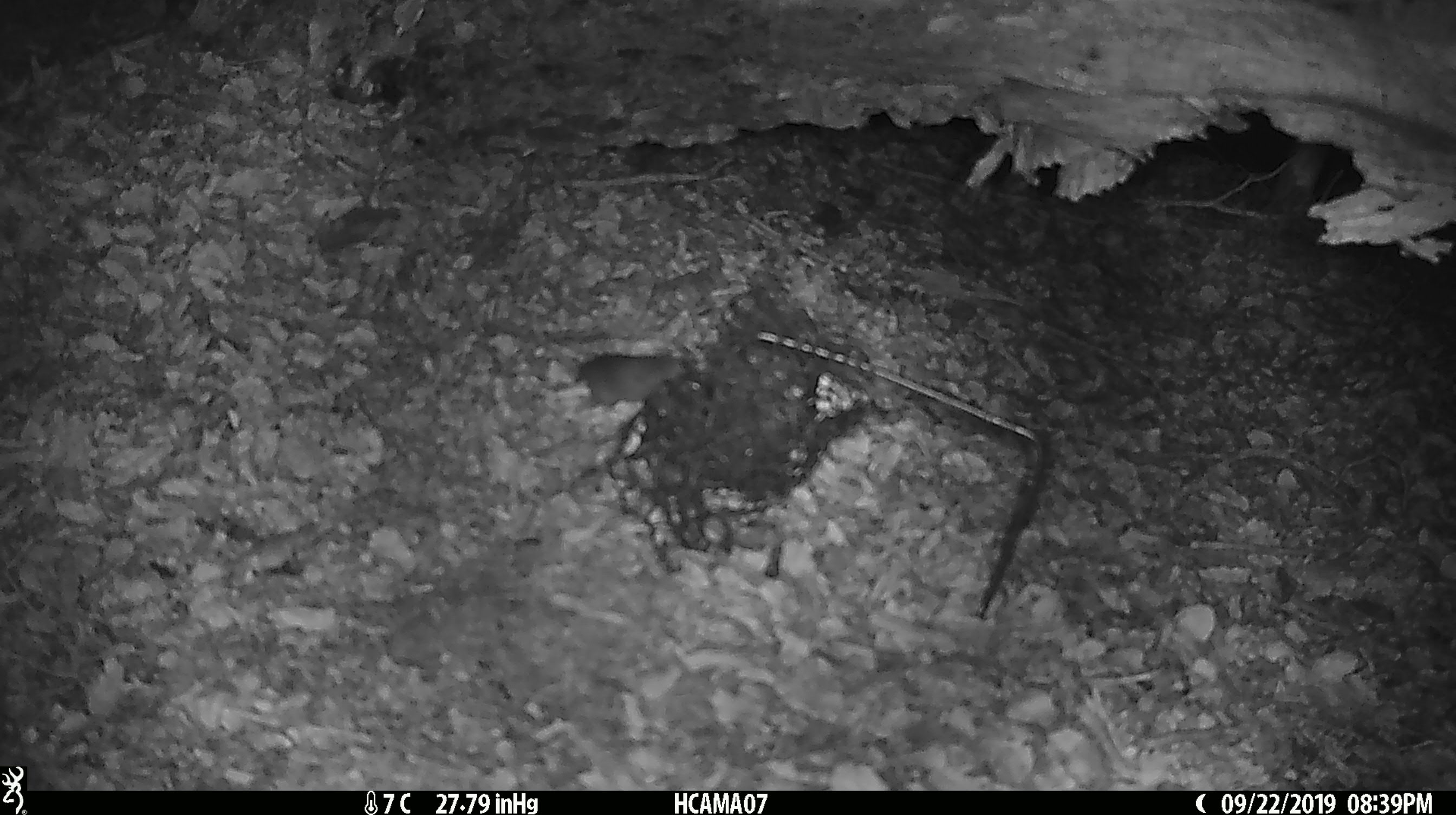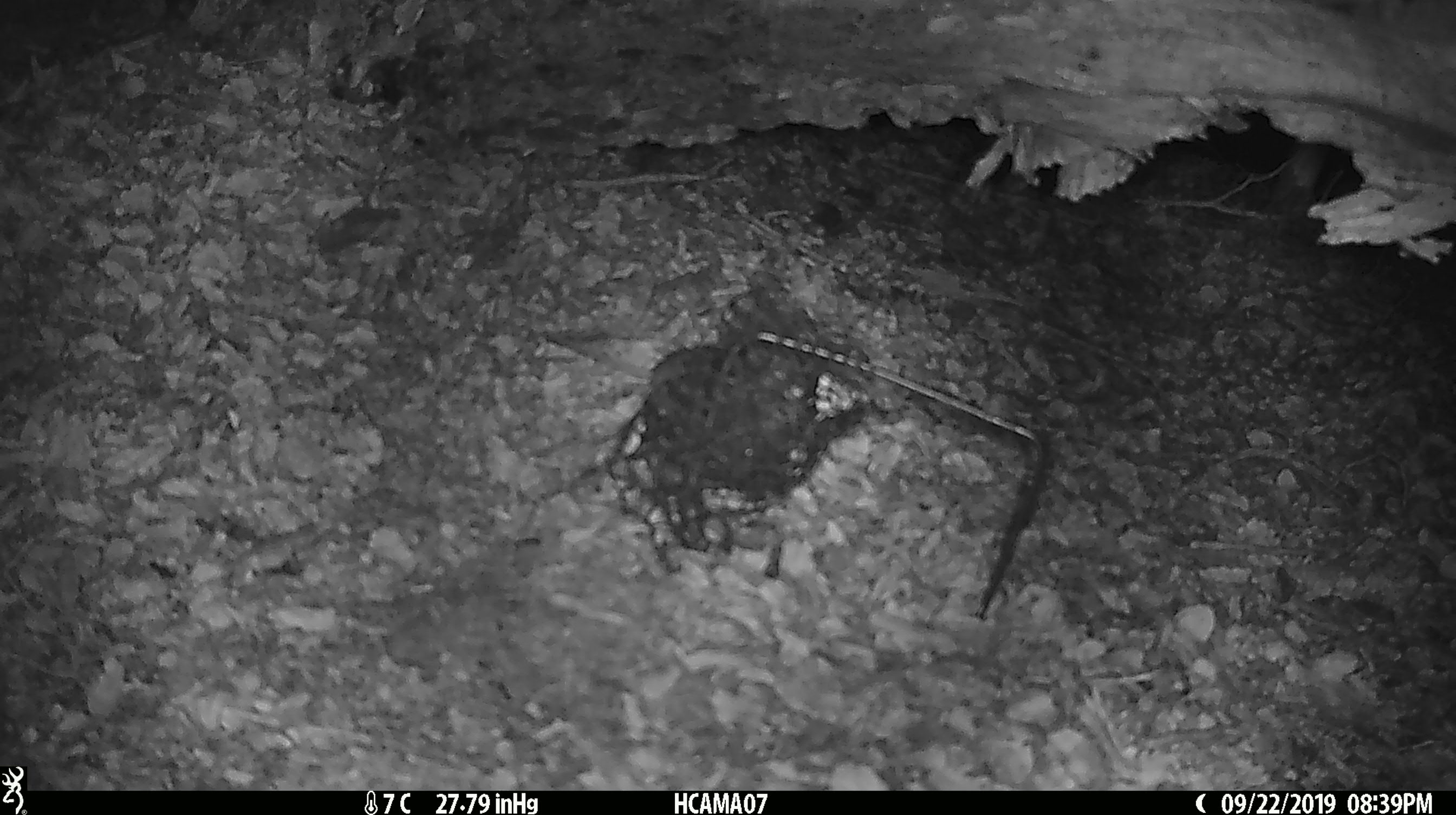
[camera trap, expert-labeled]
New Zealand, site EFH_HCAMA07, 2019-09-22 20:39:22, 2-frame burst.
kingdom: Animalia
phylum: Chordata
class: Mammalia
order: Rodentia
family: Muridae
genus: Mus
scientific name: Mus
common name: mouse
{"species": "mouse (Mus)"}